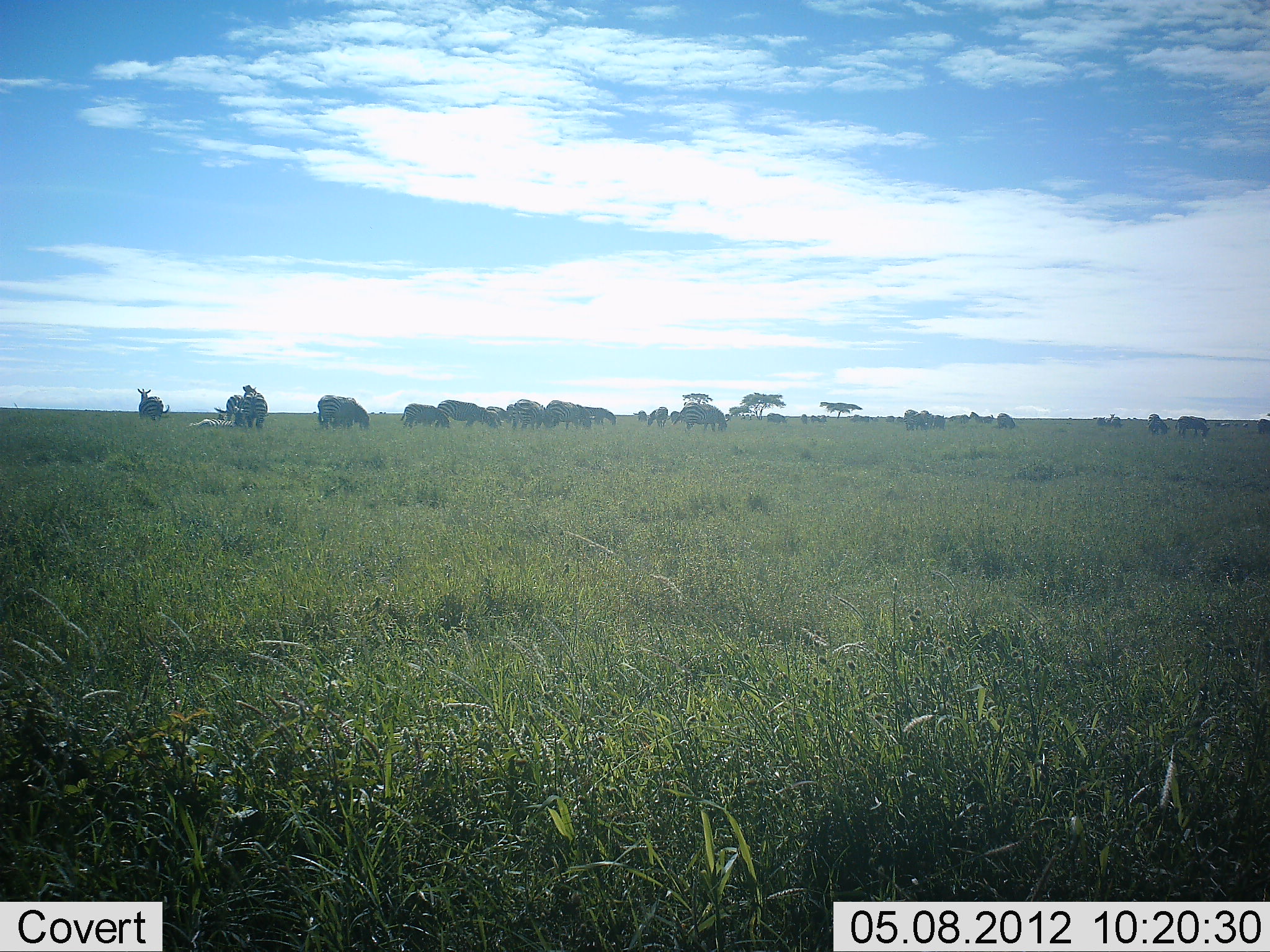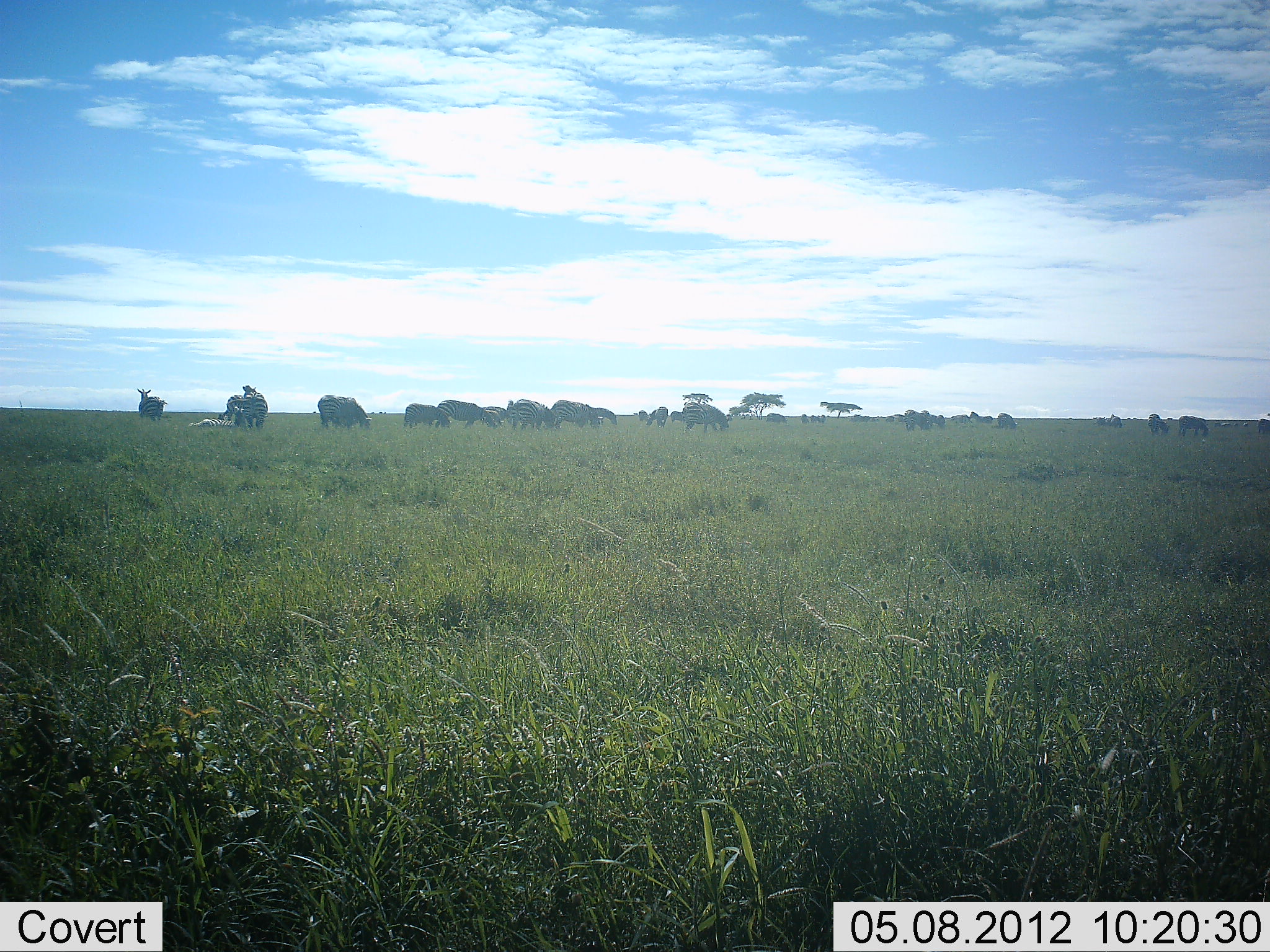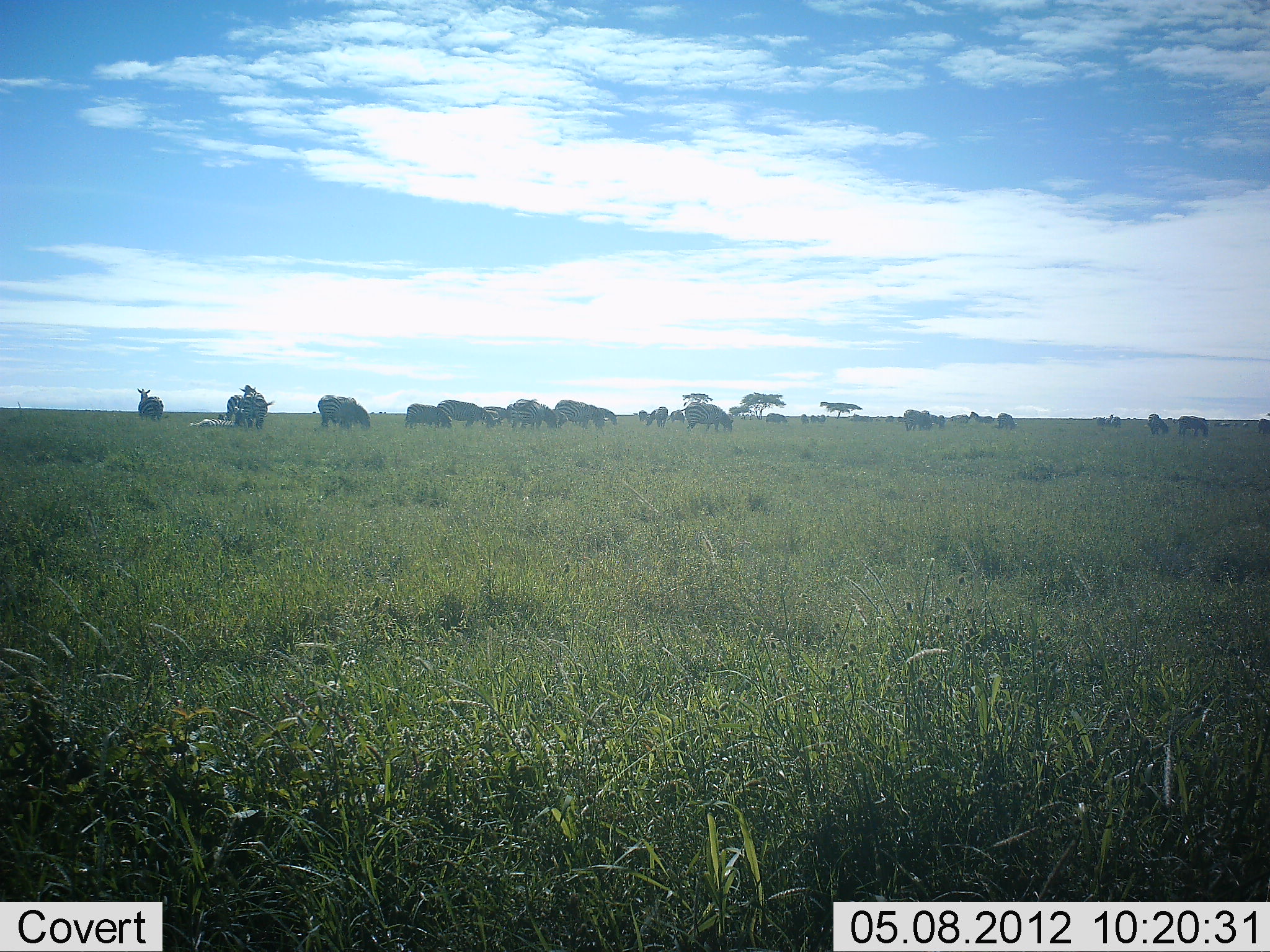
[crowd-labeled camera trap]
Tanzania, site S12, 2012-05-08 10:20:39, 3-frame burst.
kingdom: Animalia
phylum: Chordata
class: Mammalia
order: Perissodactyla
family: Equidae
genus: Equus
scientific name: Equus quagga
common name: plains zebra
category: zebra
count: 11-50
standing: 69%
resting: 23%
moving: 15%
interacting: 0%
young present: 0%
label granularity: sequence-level